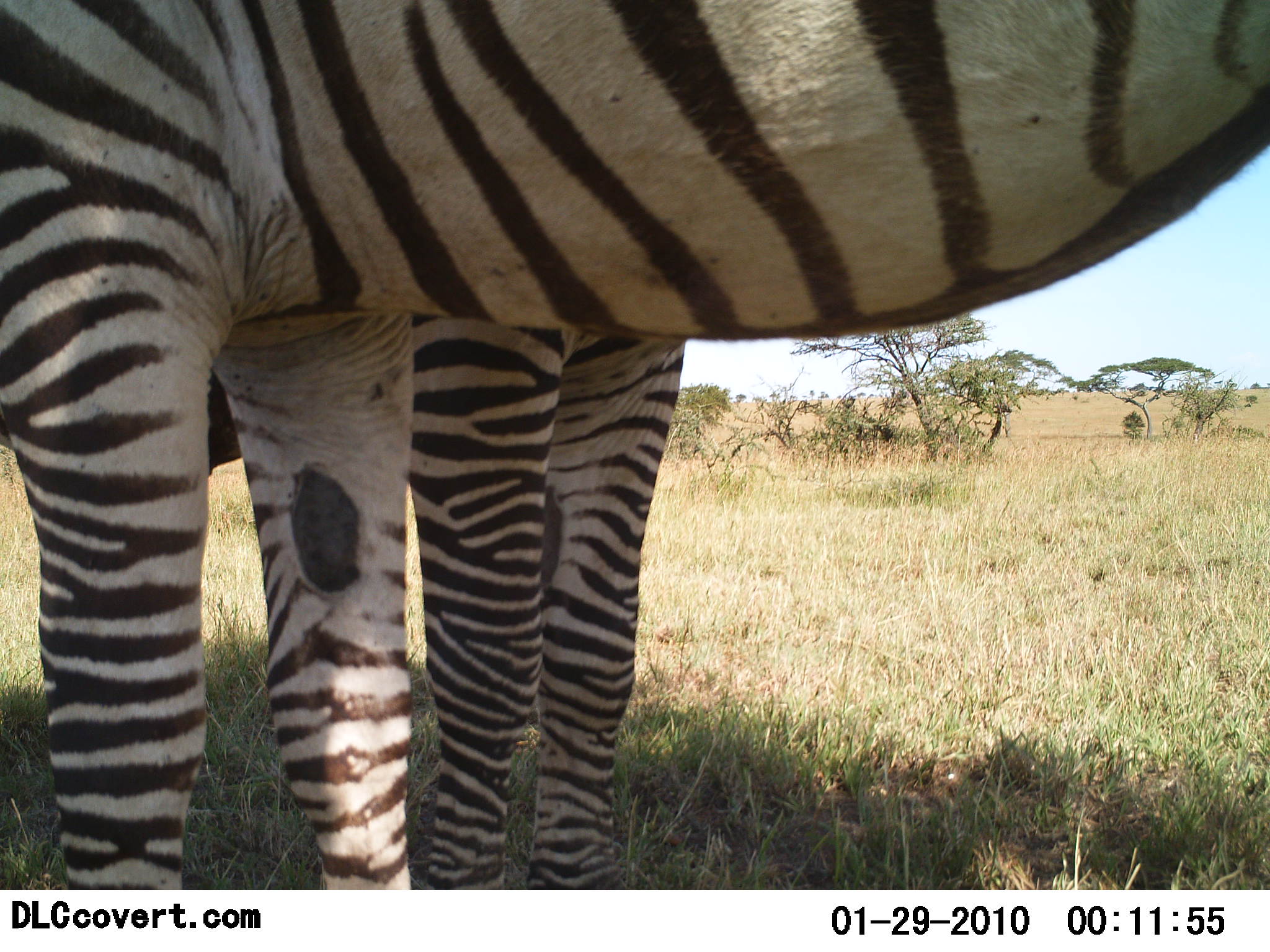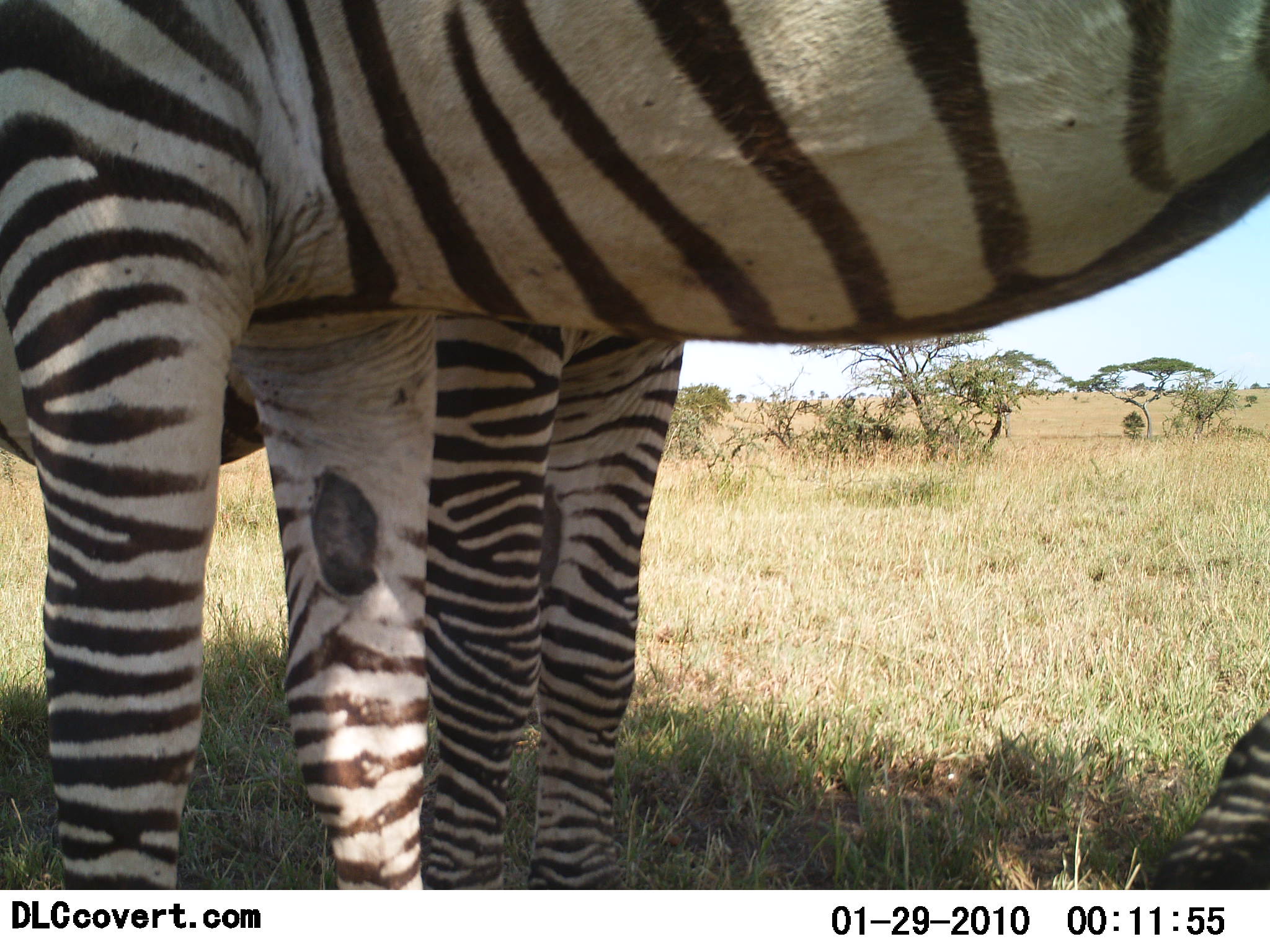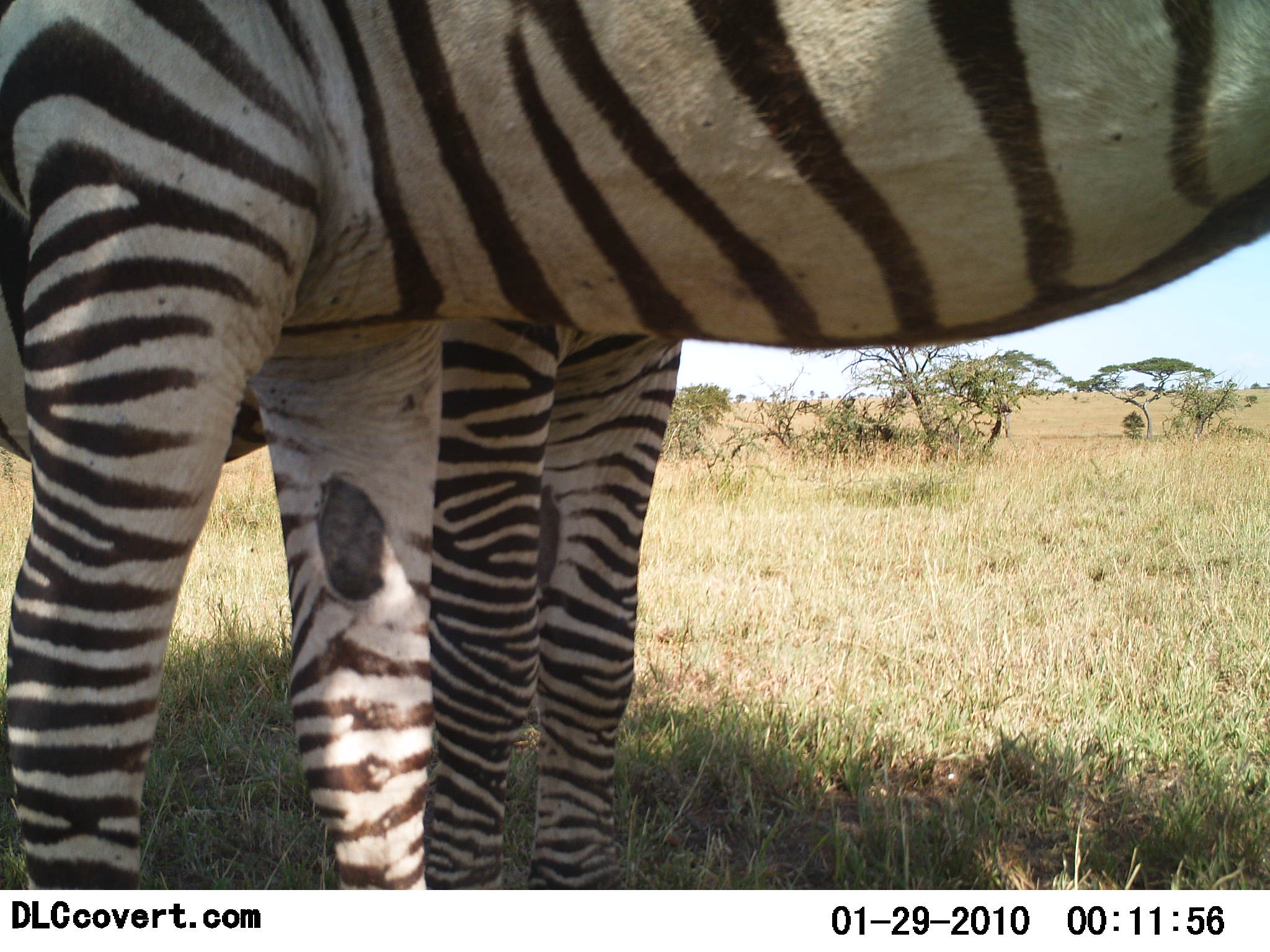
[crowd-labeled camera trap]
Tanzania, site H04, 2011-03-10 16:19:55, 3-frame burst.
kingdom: Animalia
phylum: Chordata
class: Mammalia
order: Perissodactyla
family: Equidae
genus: Equus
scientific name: Equus quagga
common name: plains zebra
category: zebra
Zebra (plains zebra) (Equus quagga), count 2. Behavior (volunteer vote fractions): standing 92%, resting 0%, moving 8%, interacting 0%. Young present (vote fraction): 0%. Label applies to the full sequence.